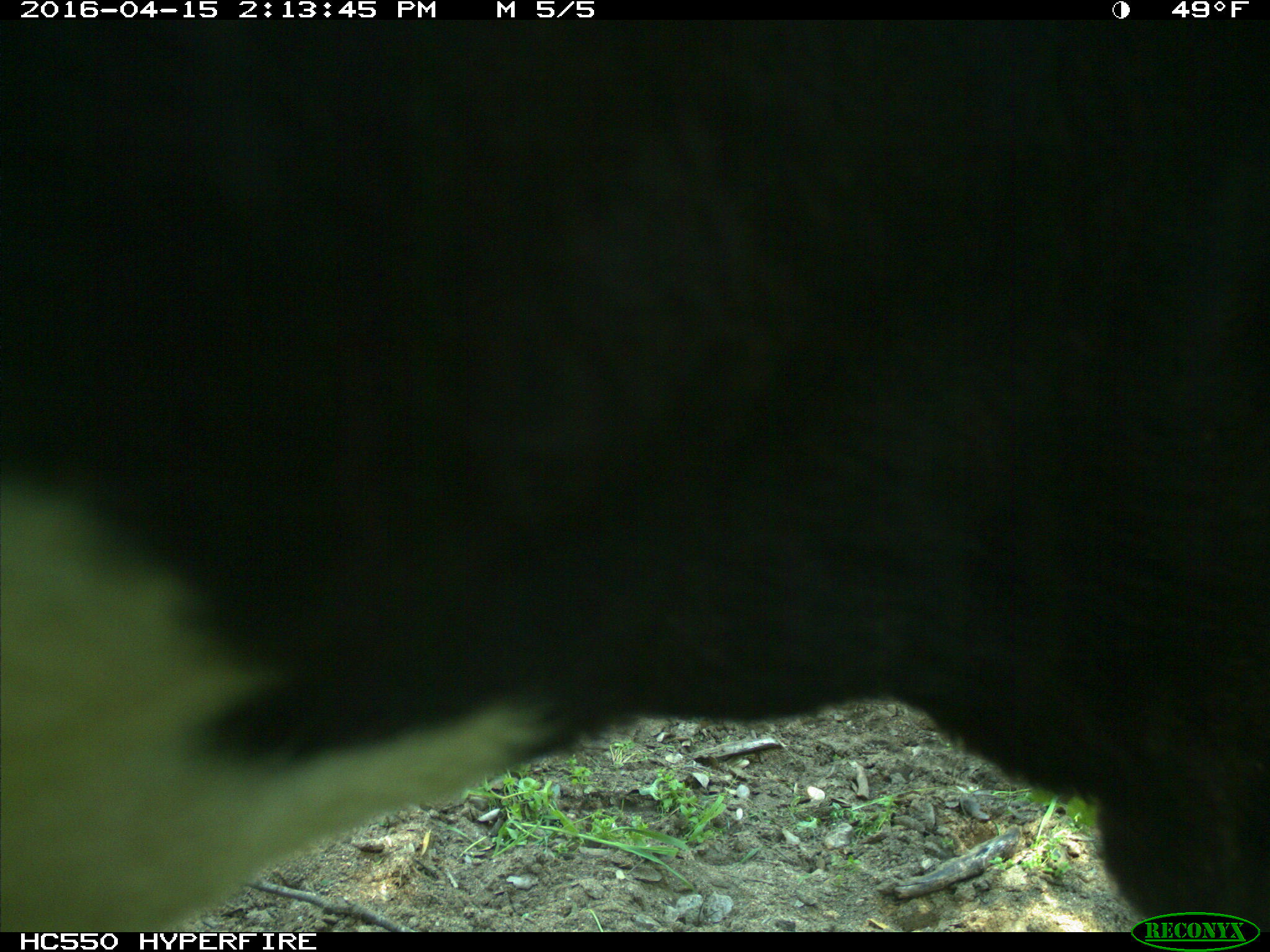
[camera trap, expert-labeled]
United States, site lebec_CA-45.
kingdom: Animalia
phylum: Chordata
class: Mammalia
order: Artiodactyla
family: Bovidae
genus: Bos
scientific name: Bos taurus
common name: domestic cow